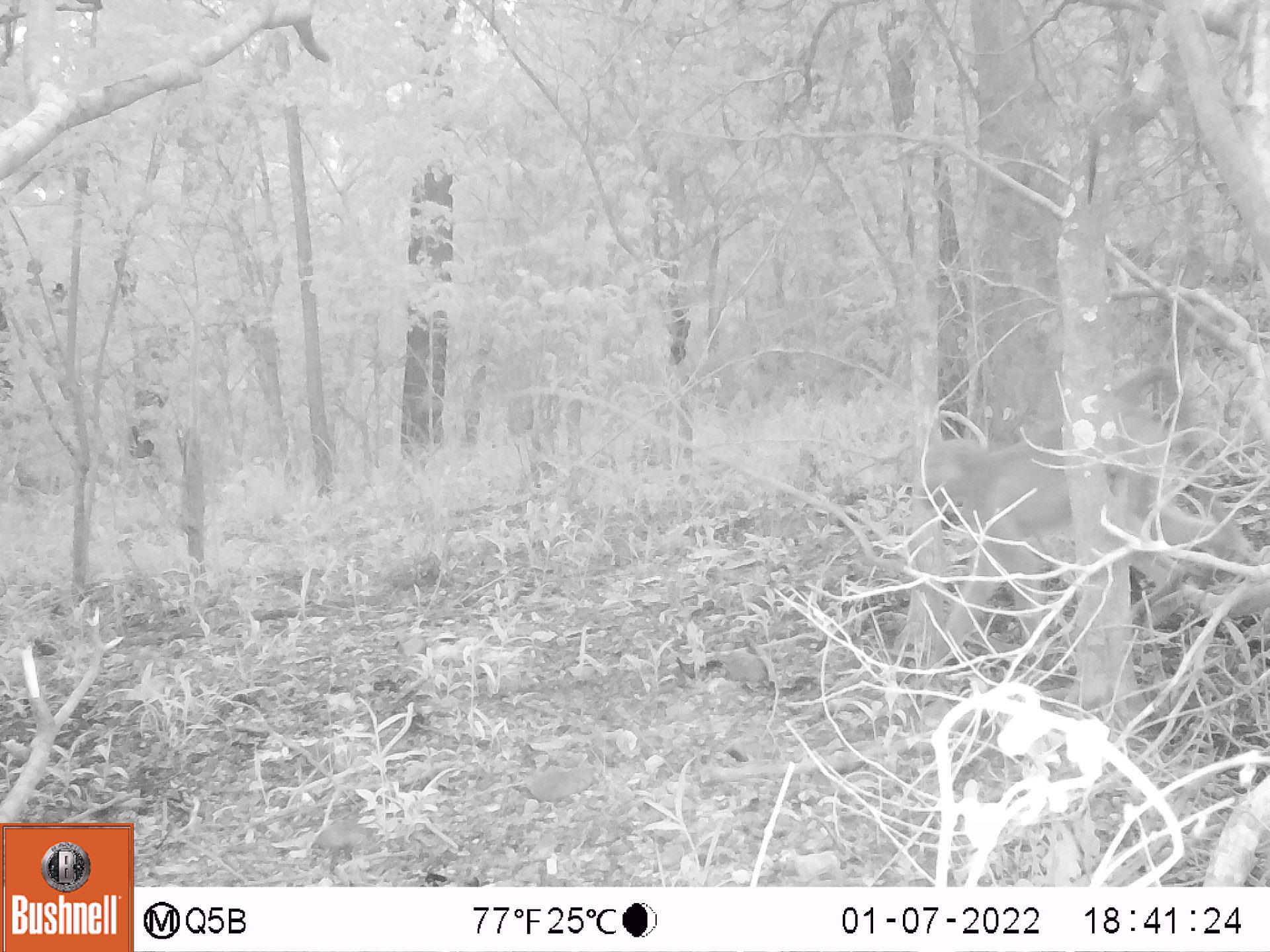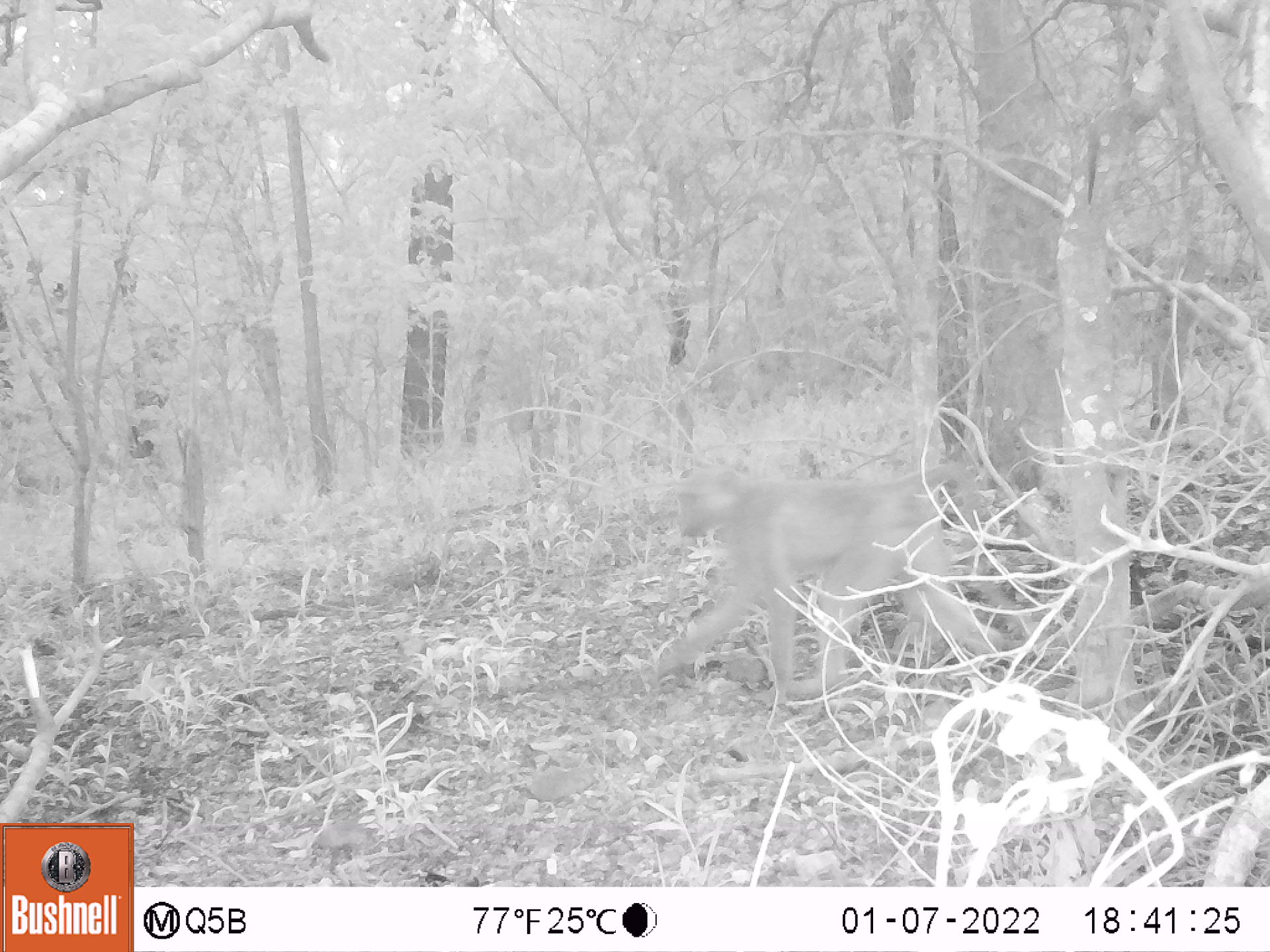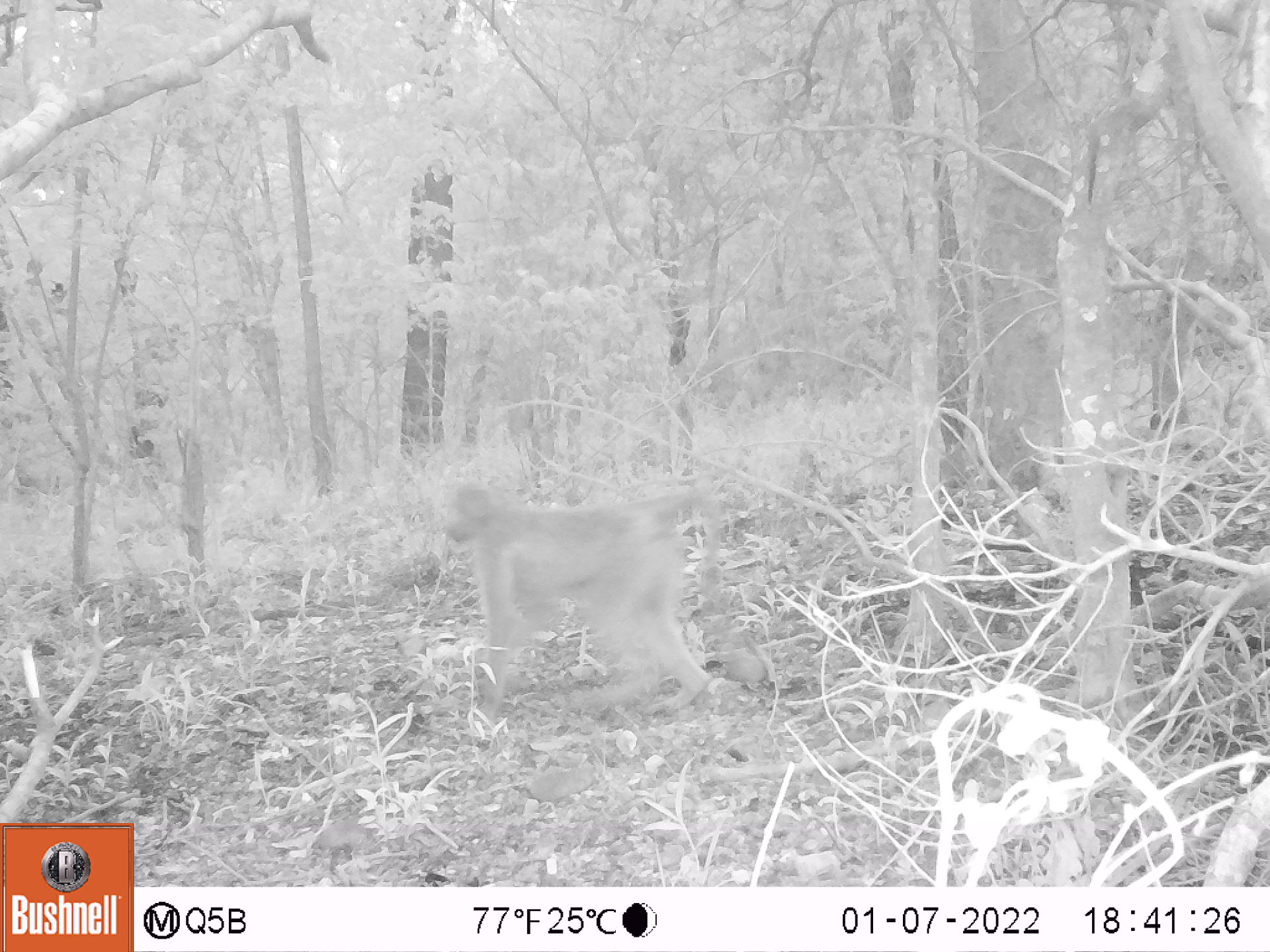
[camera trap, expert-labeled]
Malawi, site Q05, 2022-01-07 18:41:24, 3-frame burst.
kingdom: Animalia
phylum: Chordata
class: Mammalia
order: Primates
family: Cercopithecidae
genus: Papio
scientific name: Papio cynocephalus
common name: yellow baboon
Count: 1.